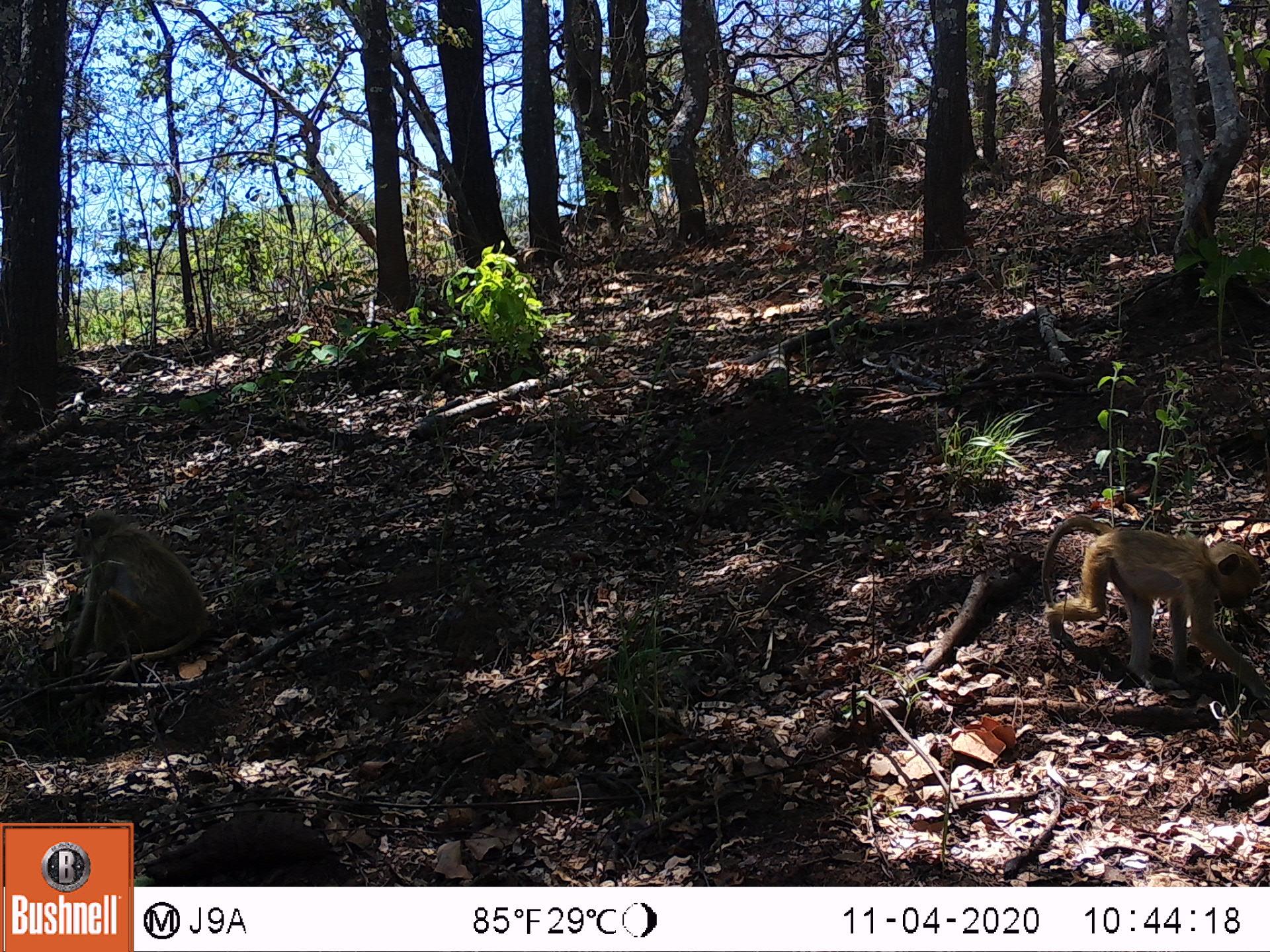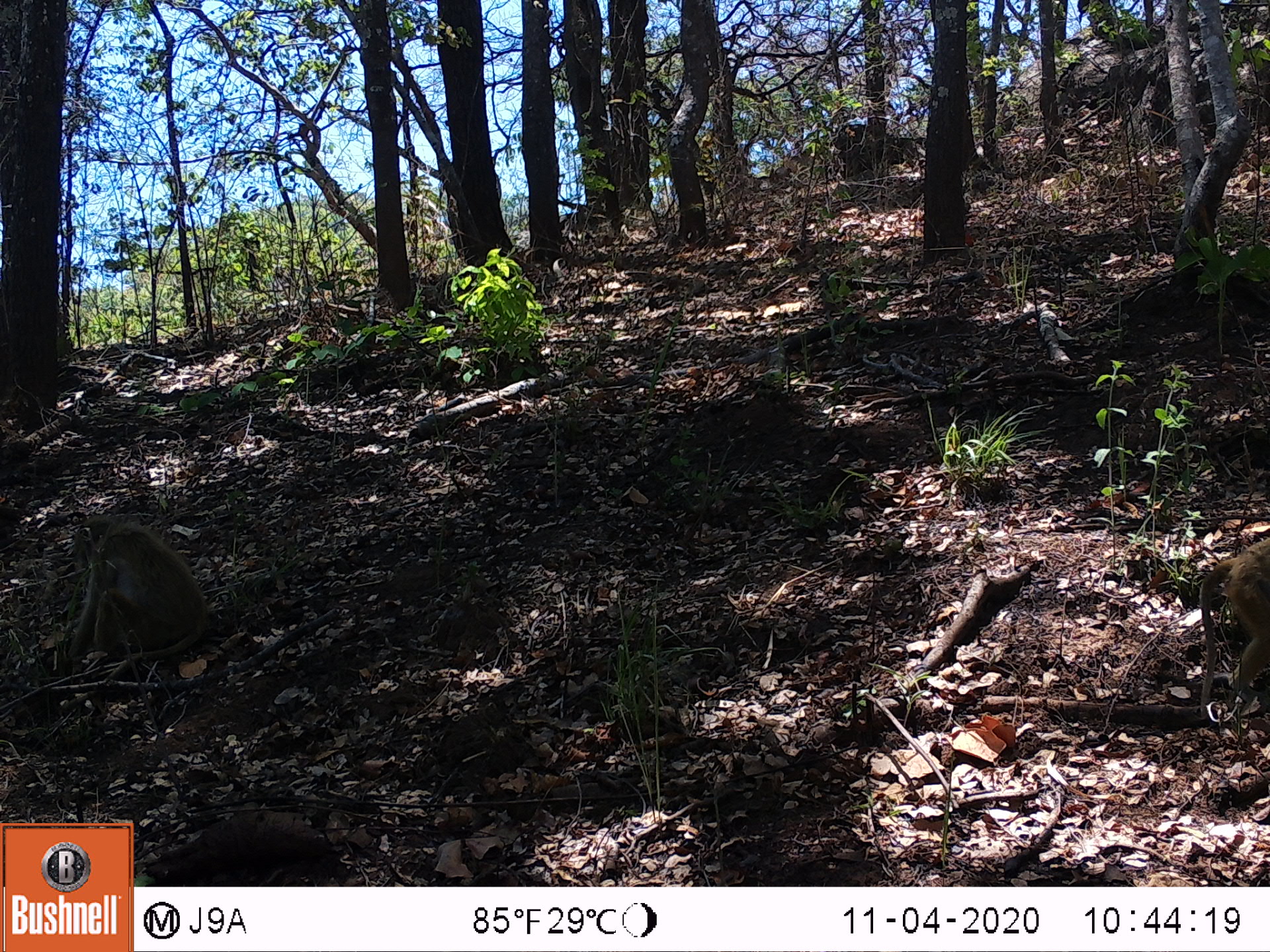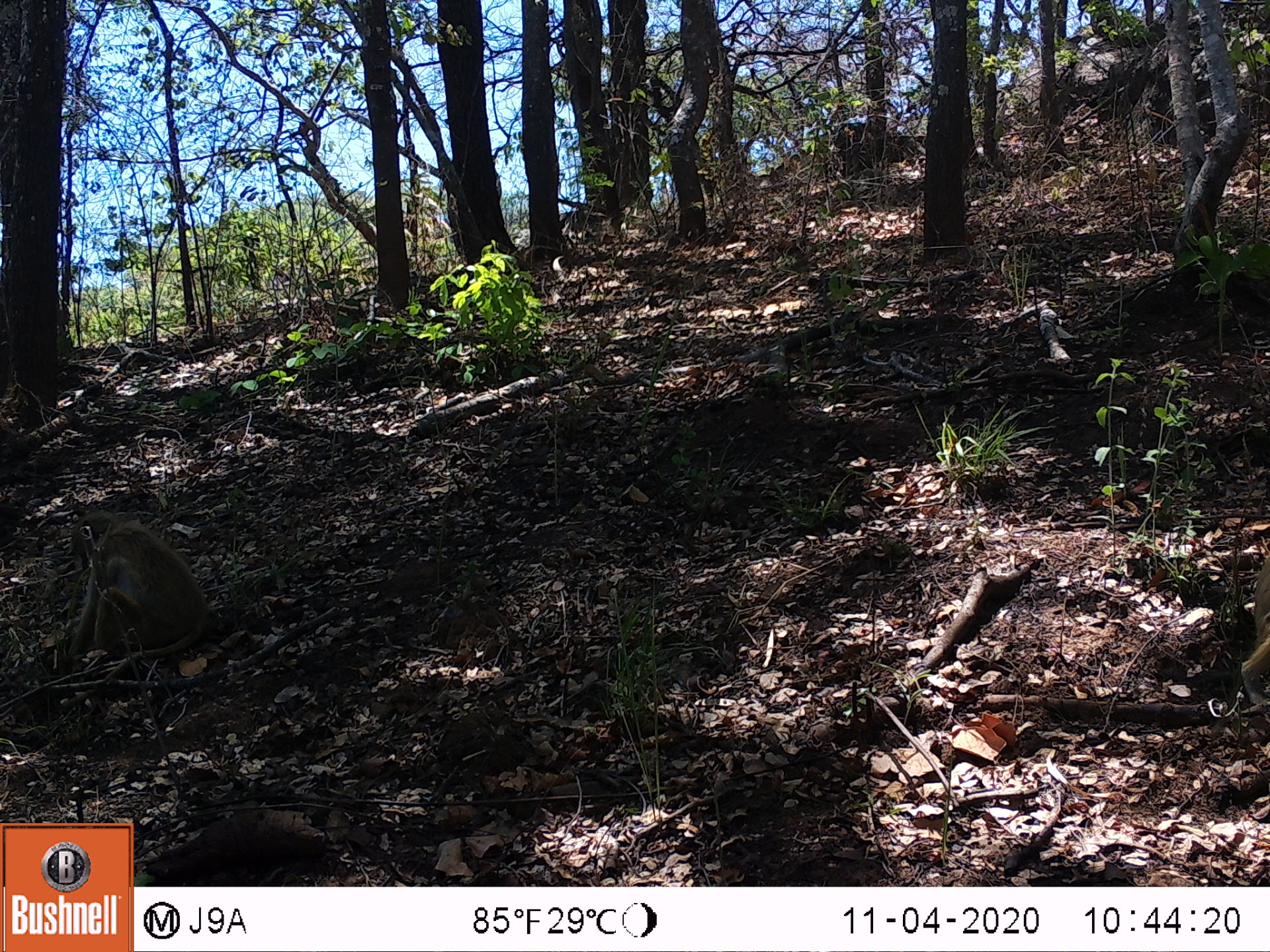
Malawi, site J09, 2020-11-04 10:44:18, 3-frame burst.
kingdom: Animalia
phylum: Chordata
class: Mammalia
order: Primates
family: Cercopithecidae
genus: Papio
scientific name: Papio cynocephalus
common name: yellow baboon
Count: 2.